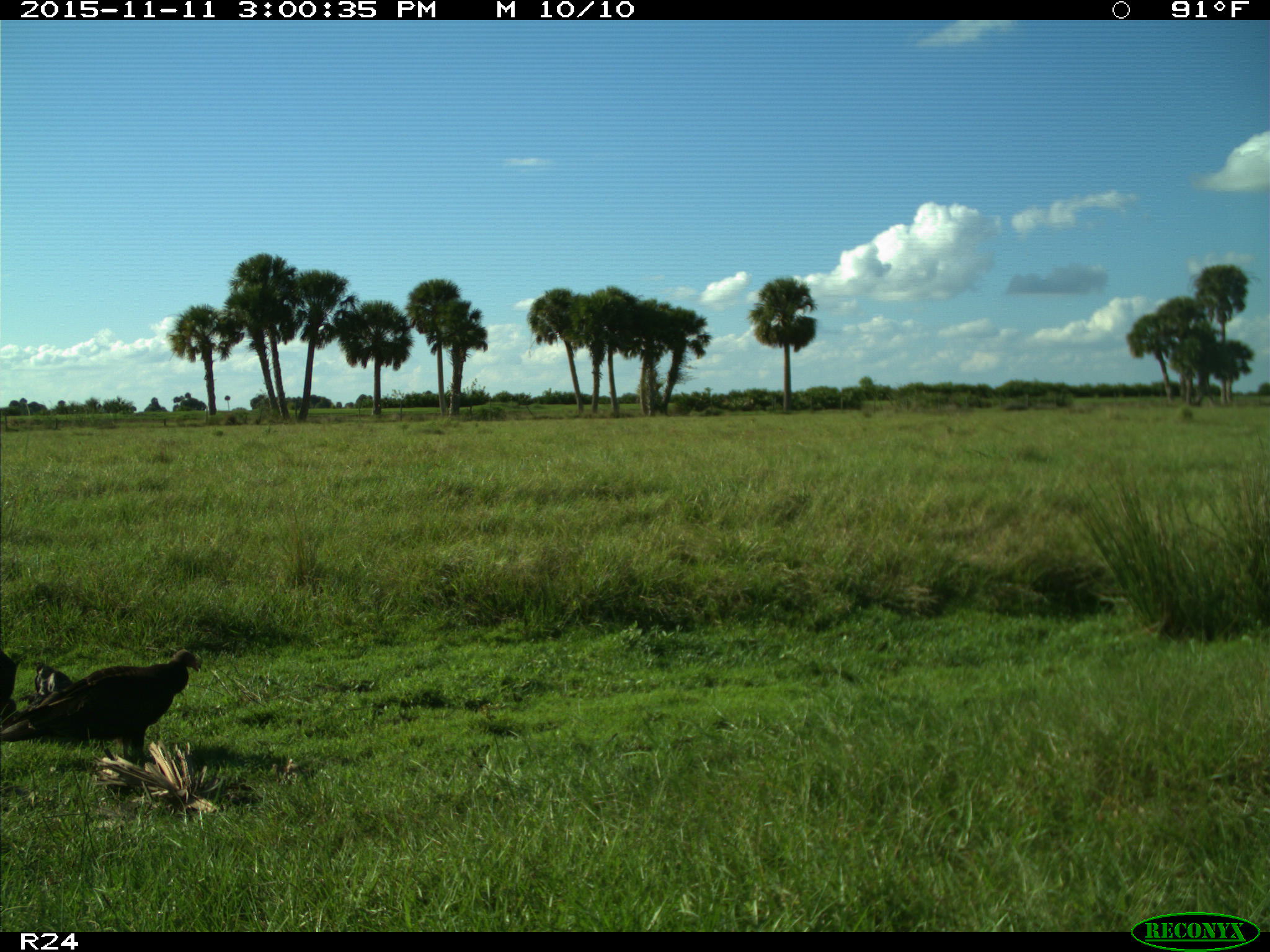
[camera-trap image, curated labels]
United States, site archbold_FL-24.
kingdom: Animalia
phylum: Chordata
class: Aves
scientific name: Aves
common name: birds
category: unidentified bird